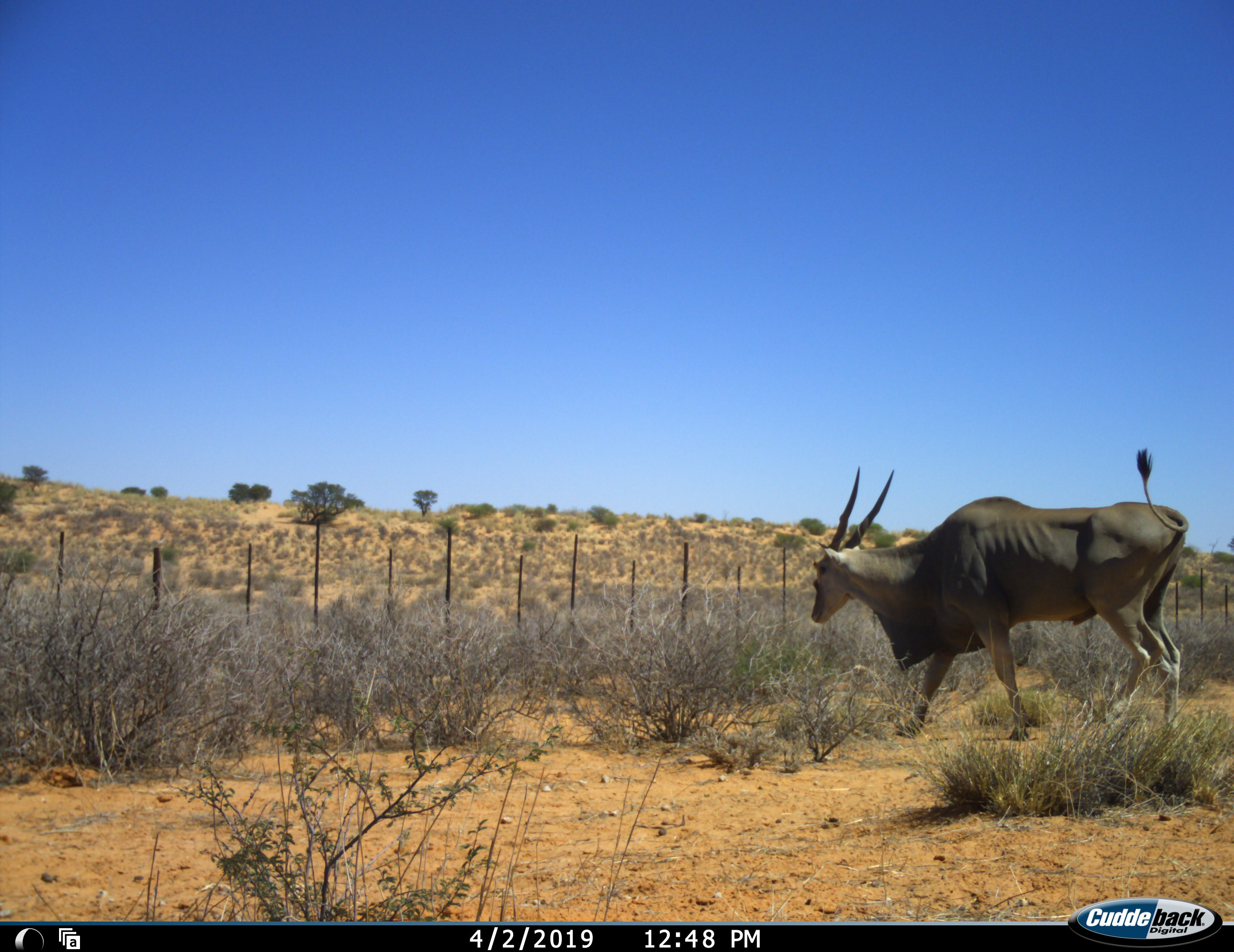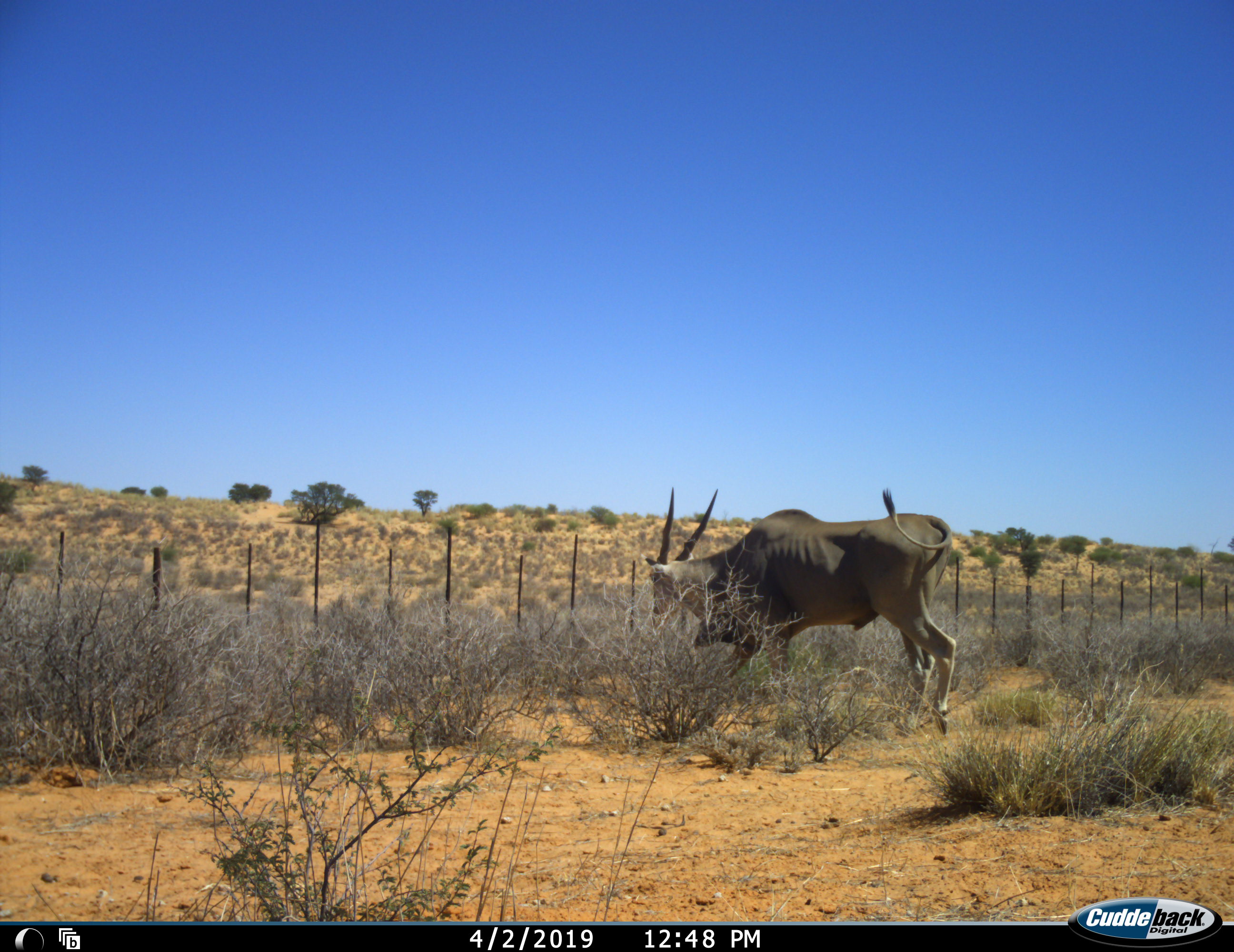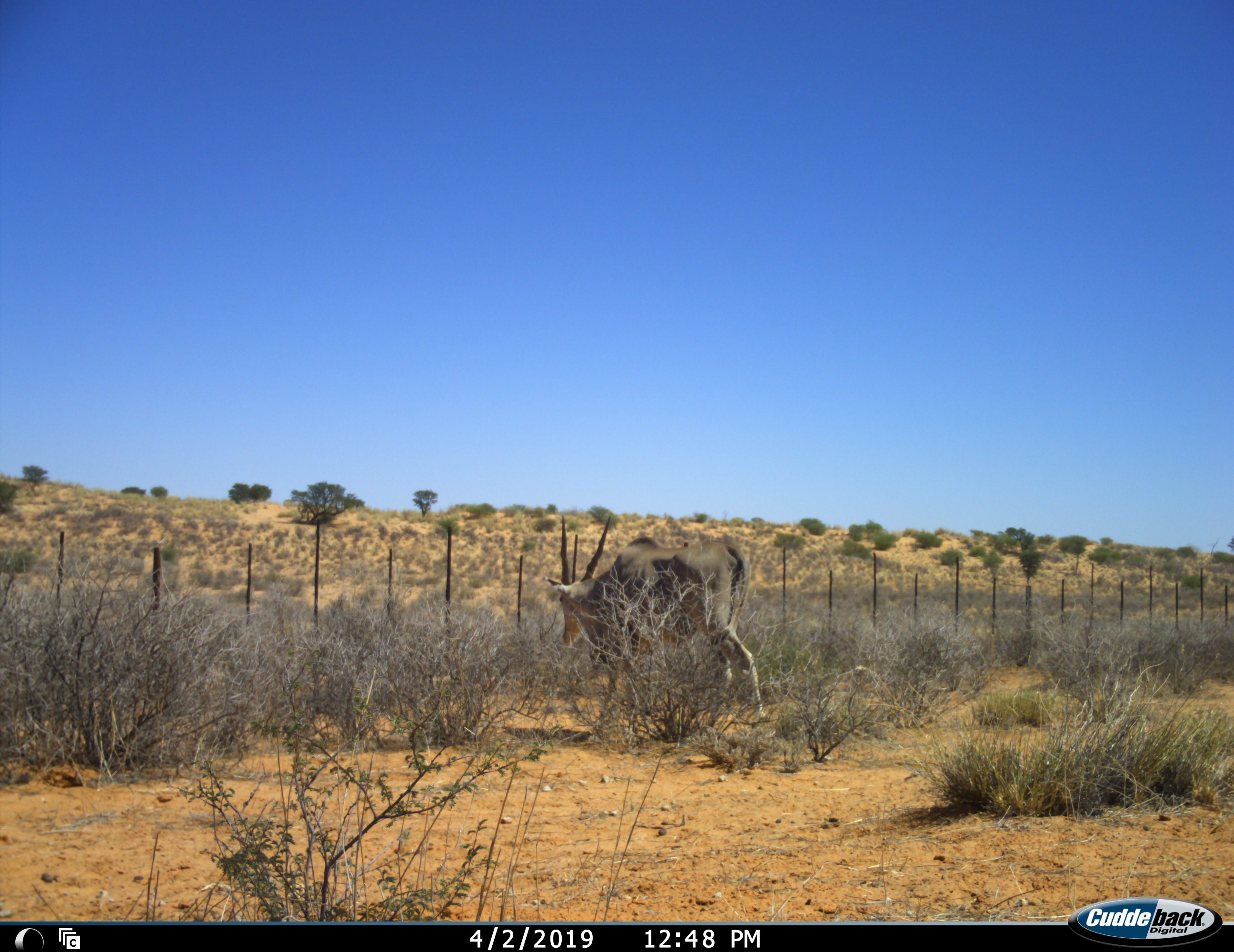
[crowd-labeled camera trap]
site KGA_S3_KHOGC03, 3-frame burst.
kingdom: Animalia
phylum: Chordata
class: Mammalia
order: Artiodactyla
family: Bovidae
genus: Tragelaphus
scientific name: Tragelaphus oryx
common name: eland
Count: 1.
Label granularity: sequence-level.